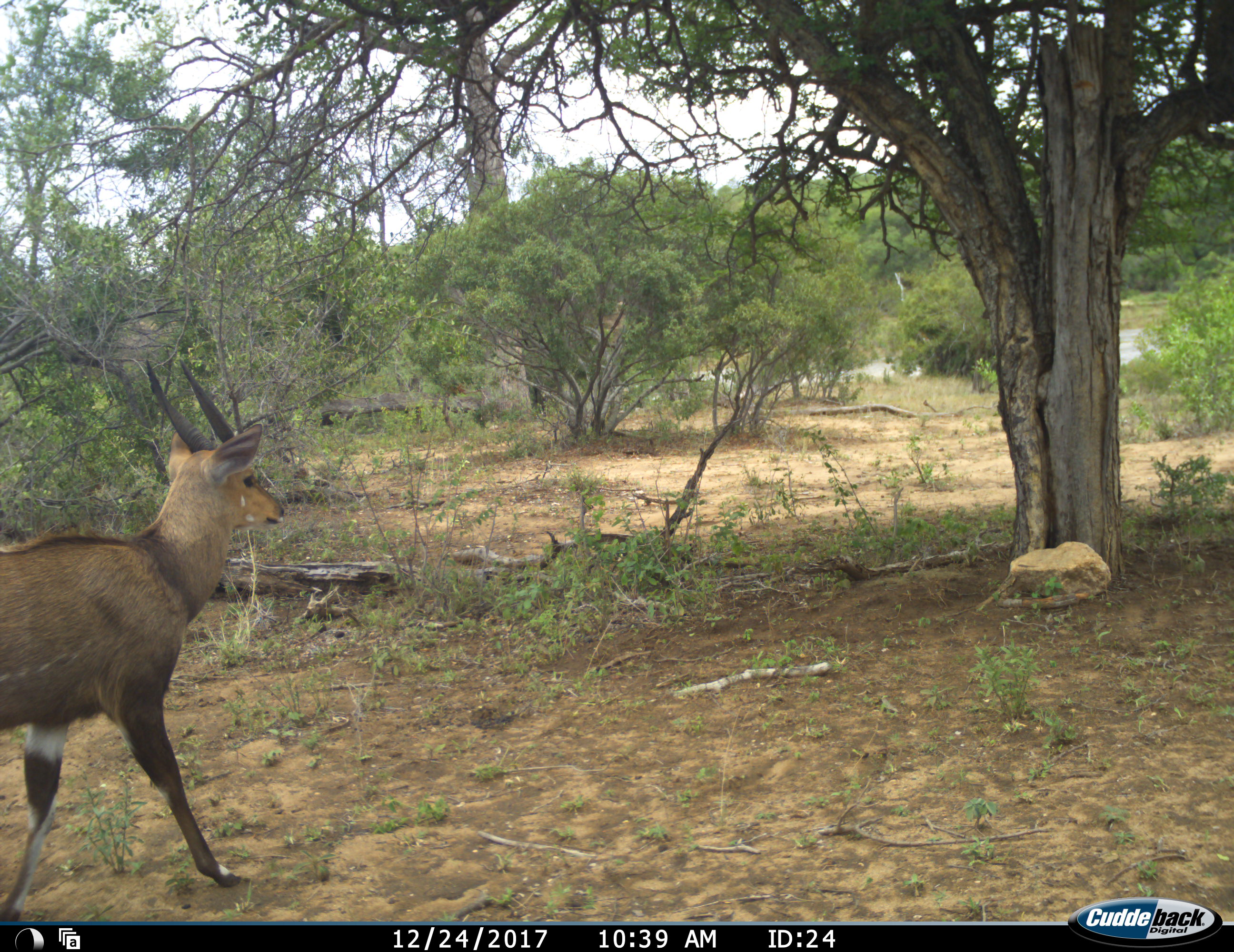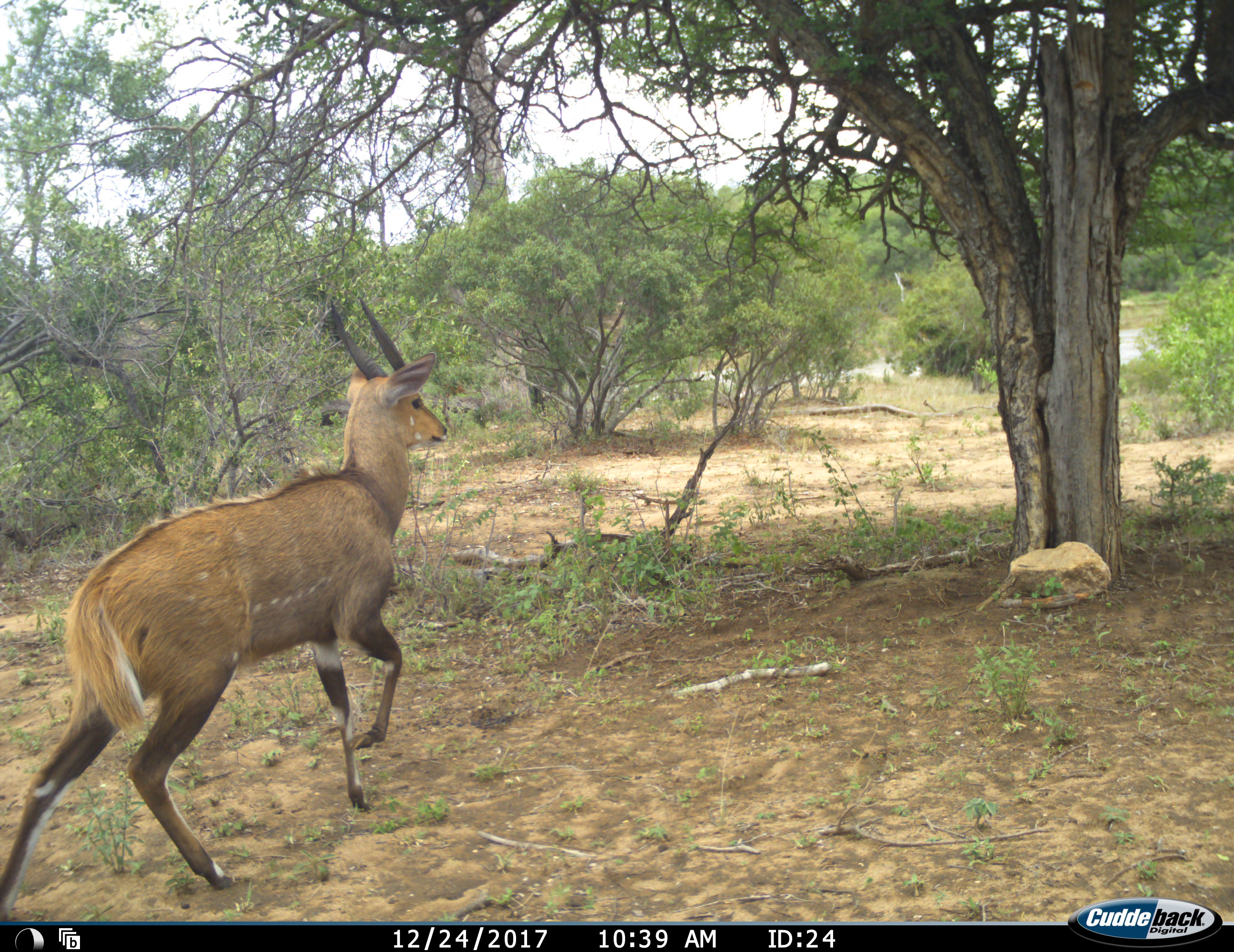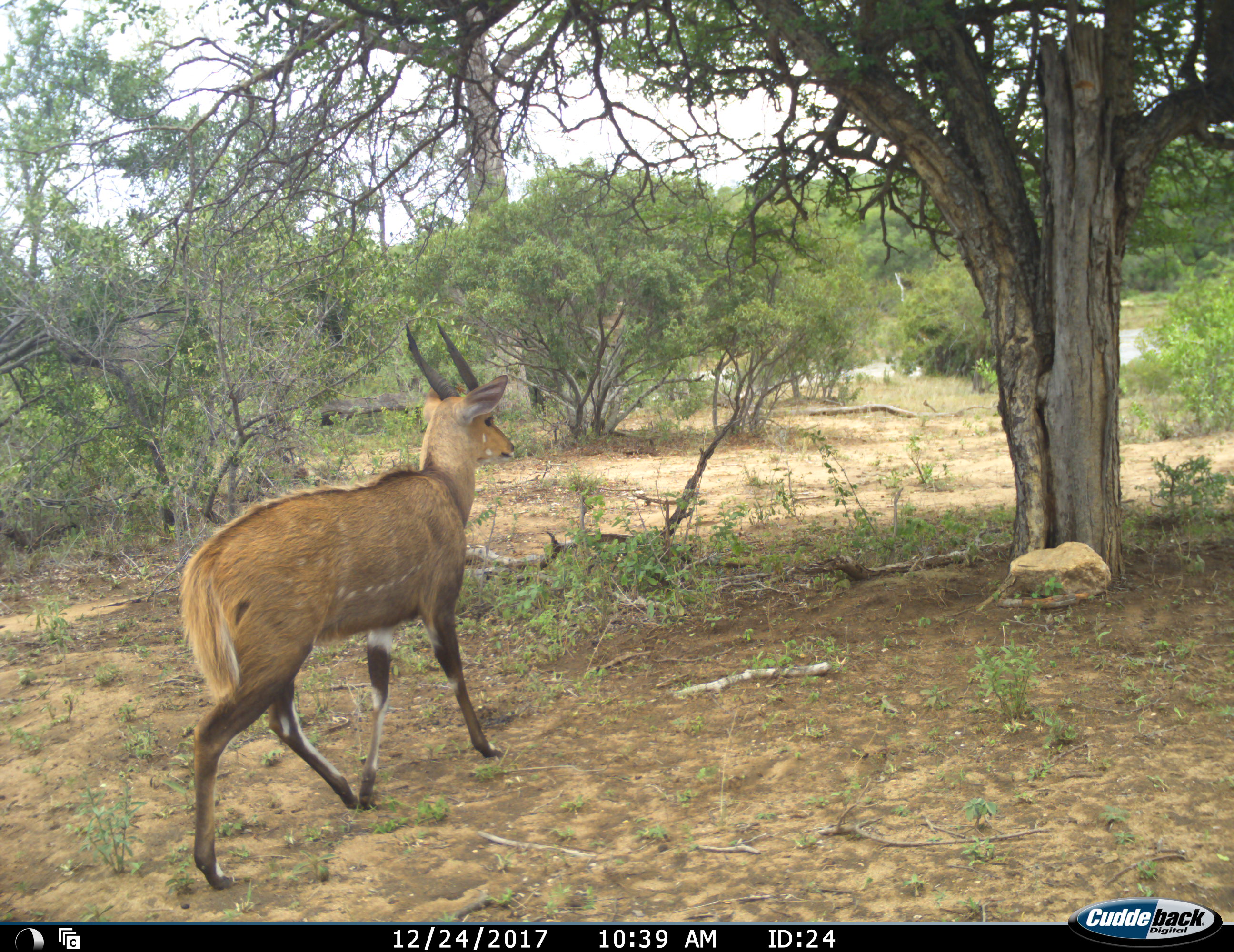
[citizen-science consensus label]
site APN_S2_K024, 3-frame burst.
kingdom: Animalia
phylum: Chordata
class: Mammalia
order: Artiodactyla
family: Bovidae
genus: Tragelaphus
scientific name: Tragelaphus scriptus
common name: bushbuck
Bushbuck (Tragelaphus scriptus), count 1. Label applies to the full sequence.